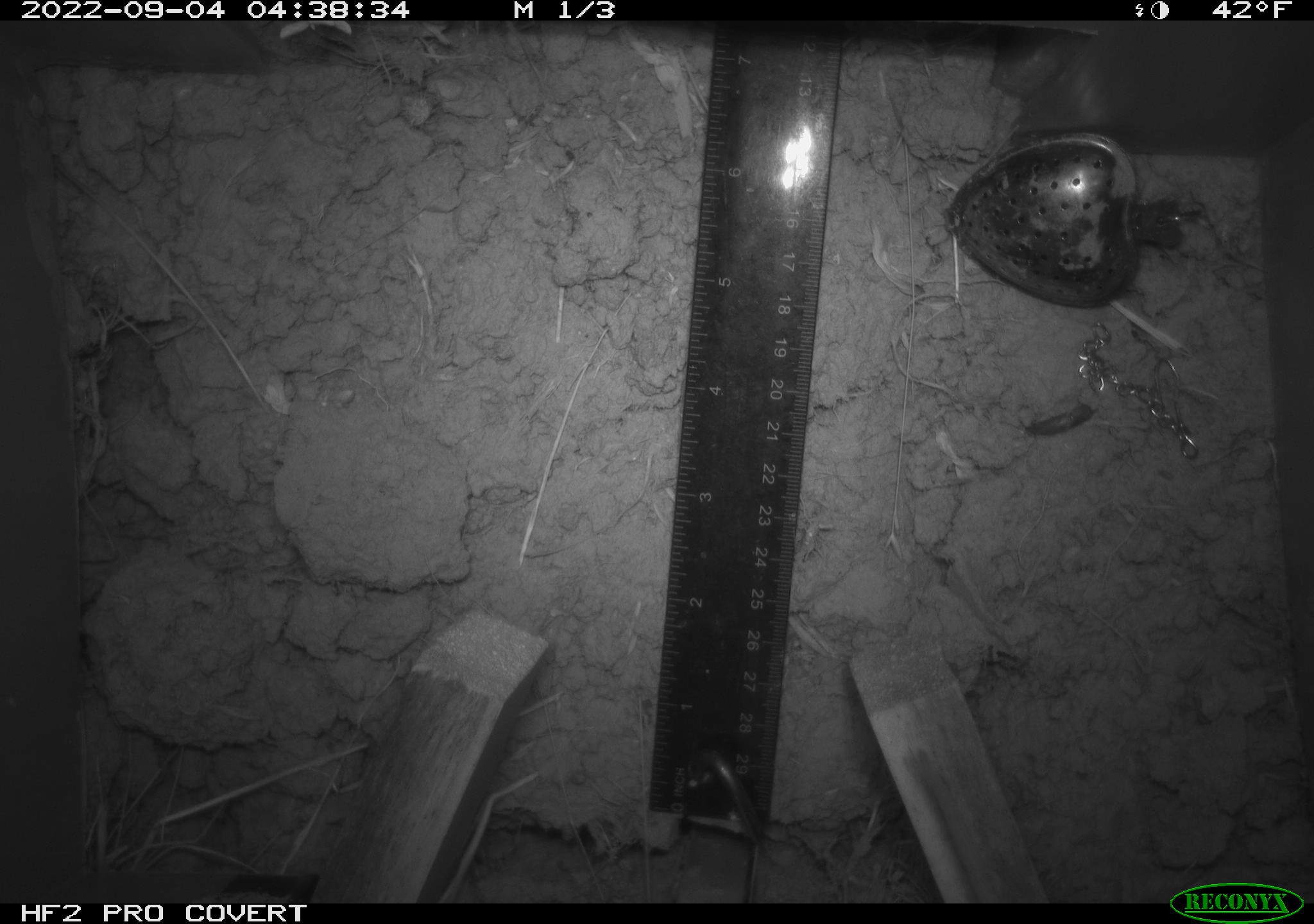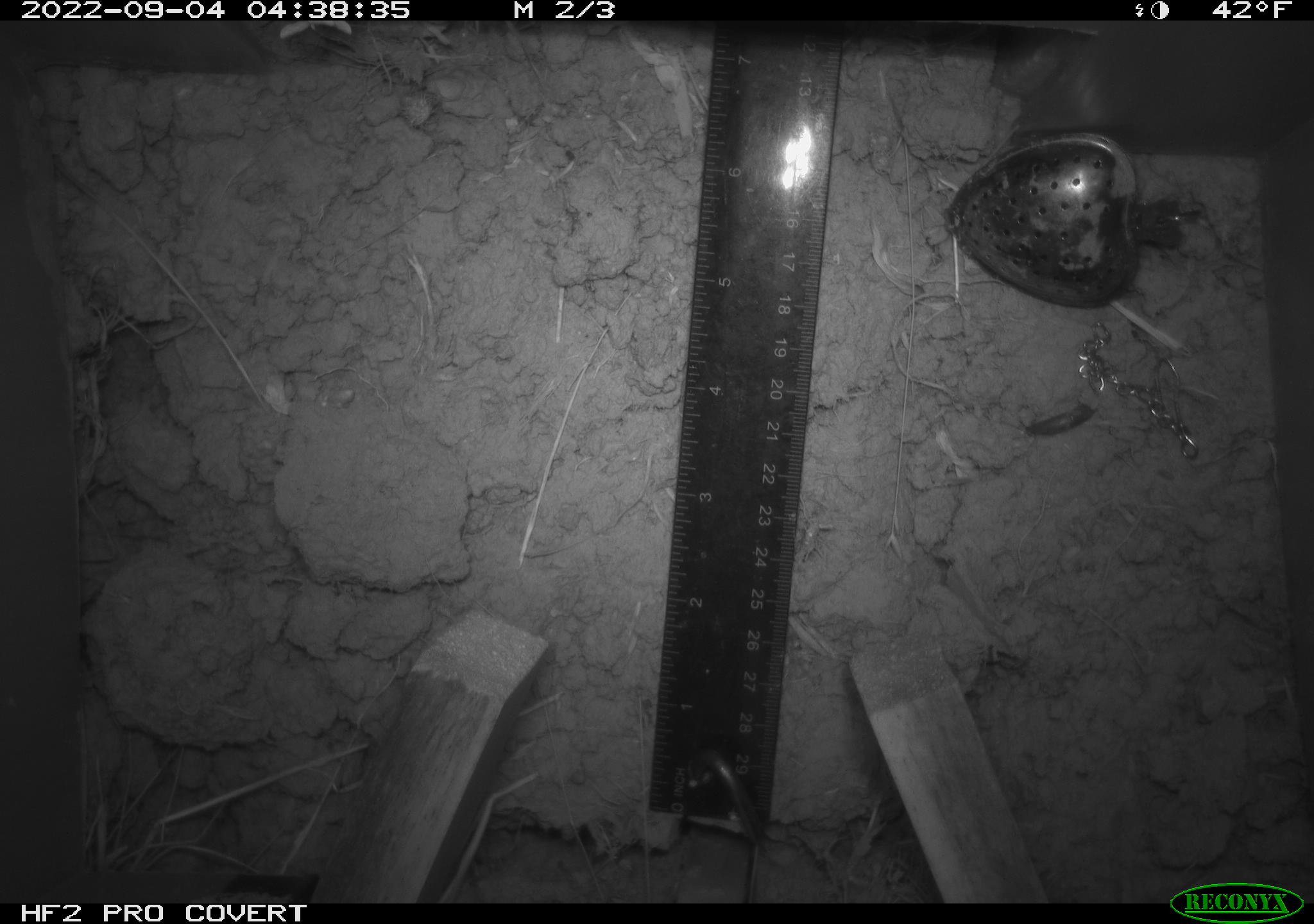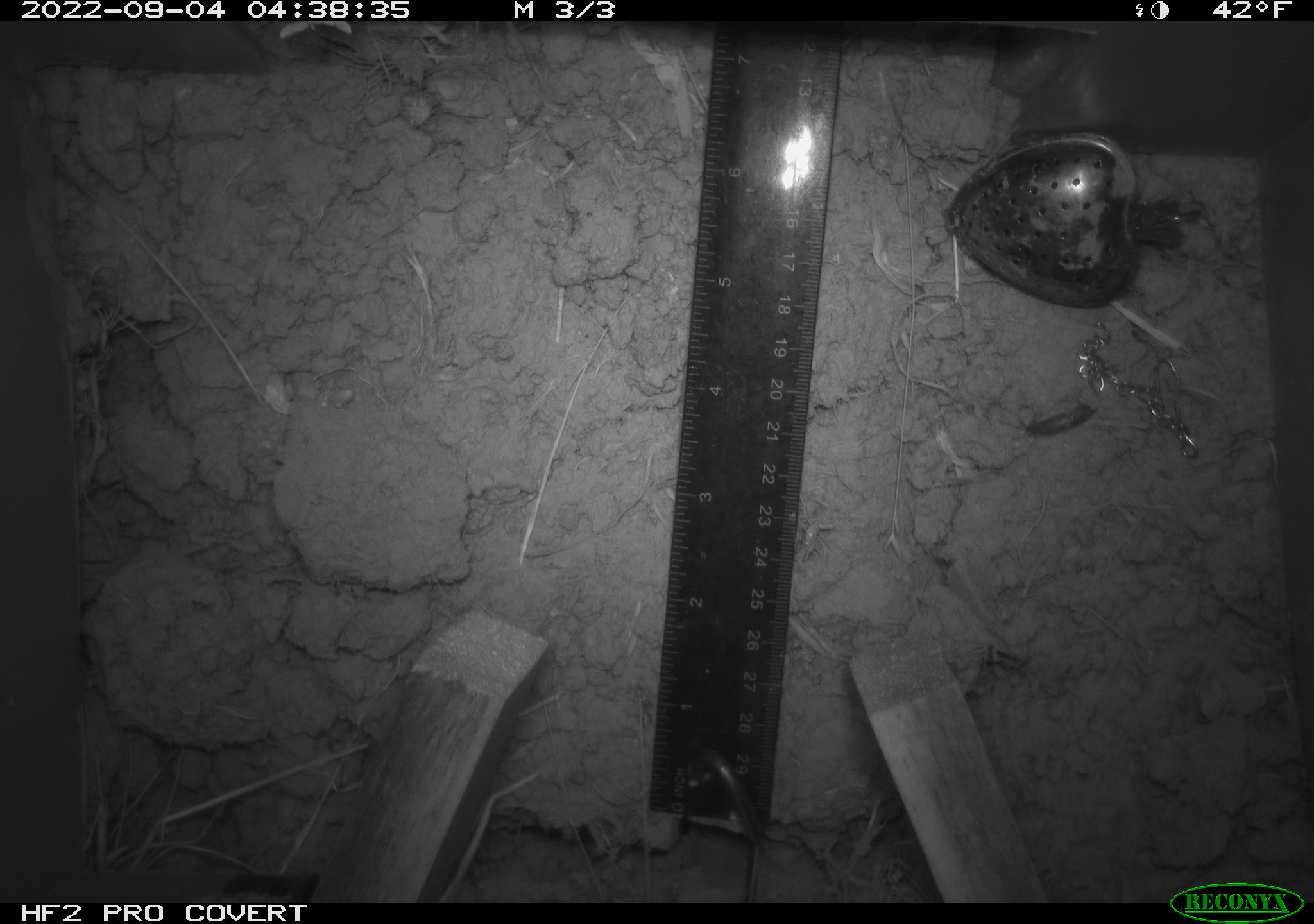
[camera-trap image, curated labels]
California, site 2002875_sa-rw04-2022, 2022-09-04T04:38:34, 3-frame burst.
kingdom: Animalia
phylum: Chordata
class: Mammalia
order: Rodentia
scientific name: Rodentia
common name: mouse species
Mouse species (Rodentia).